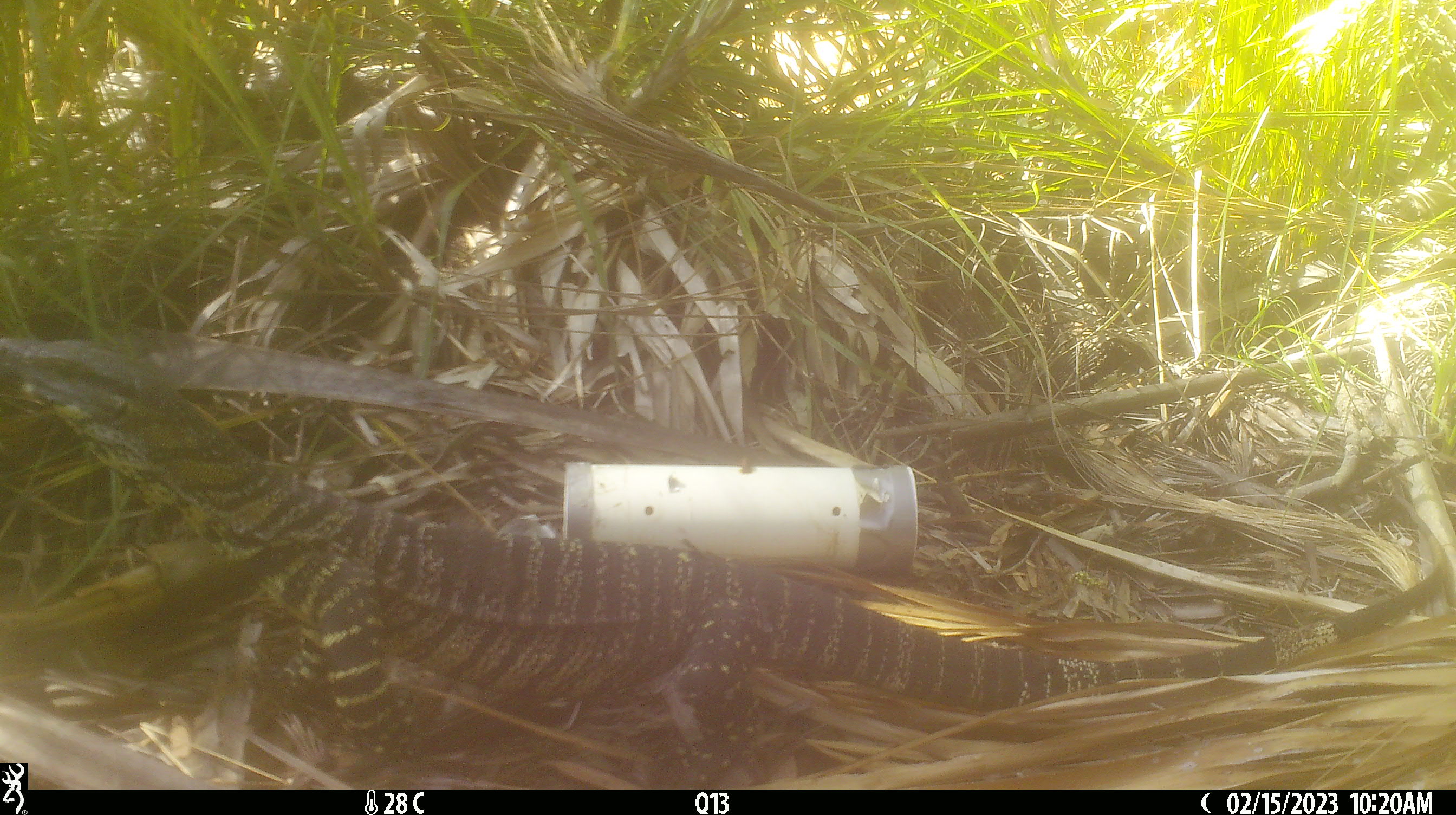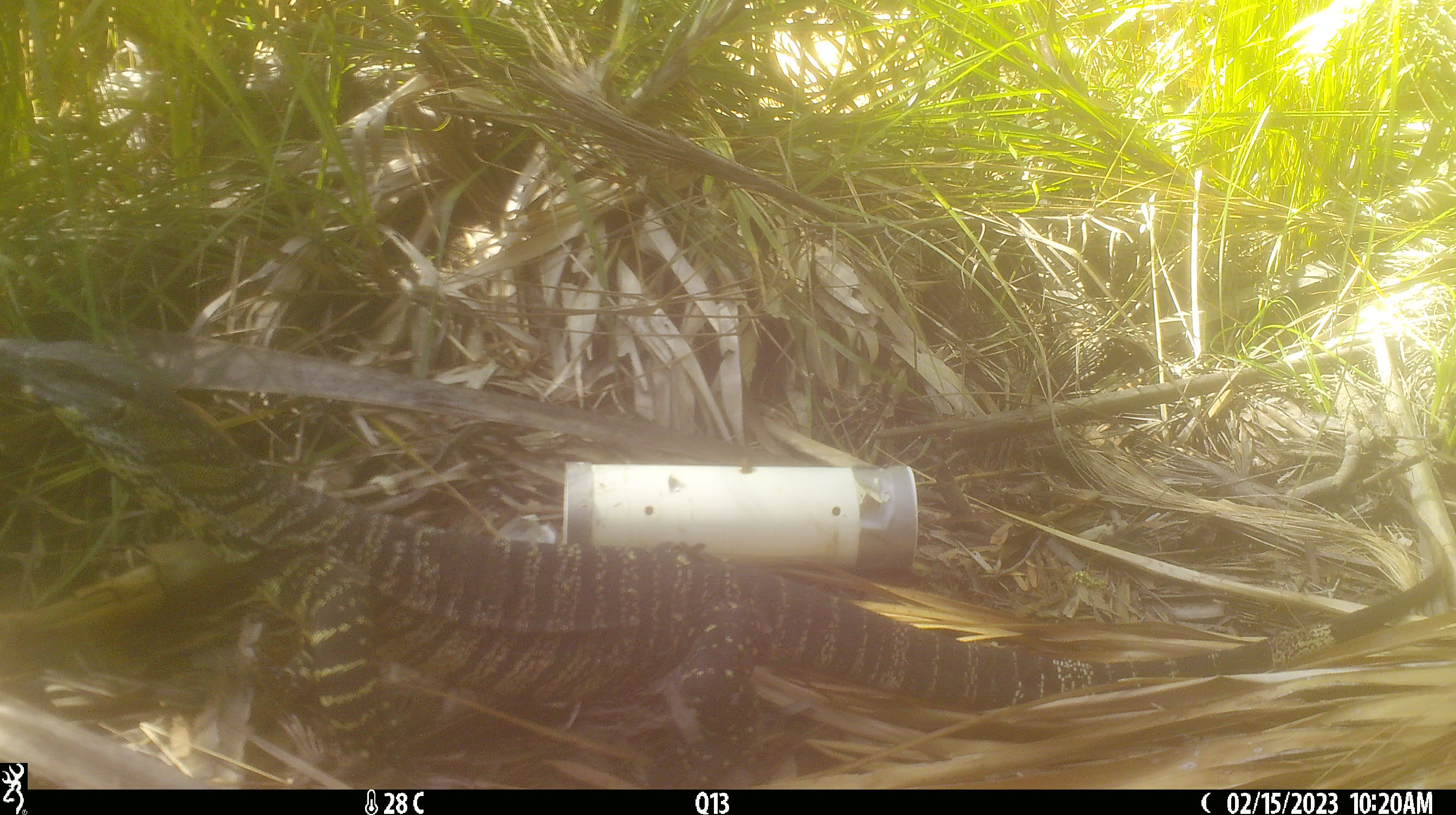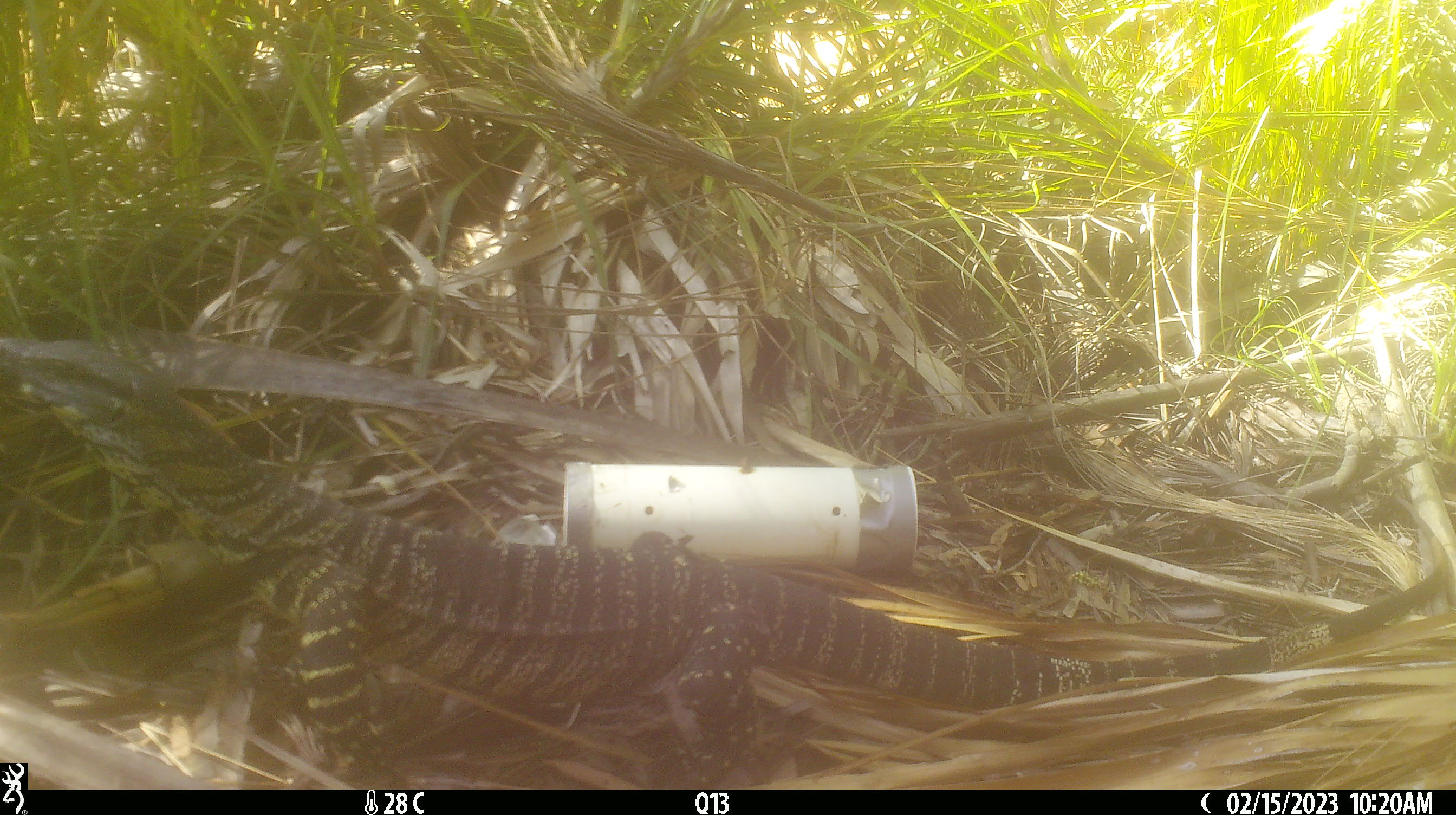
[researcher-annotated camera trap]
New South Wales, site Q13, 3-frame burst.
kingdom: Animalia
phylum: Chordata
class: Reptilia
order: Squamata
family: Varanidae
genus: Varanus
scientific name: Varanus varius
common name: lace monitor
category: goanna